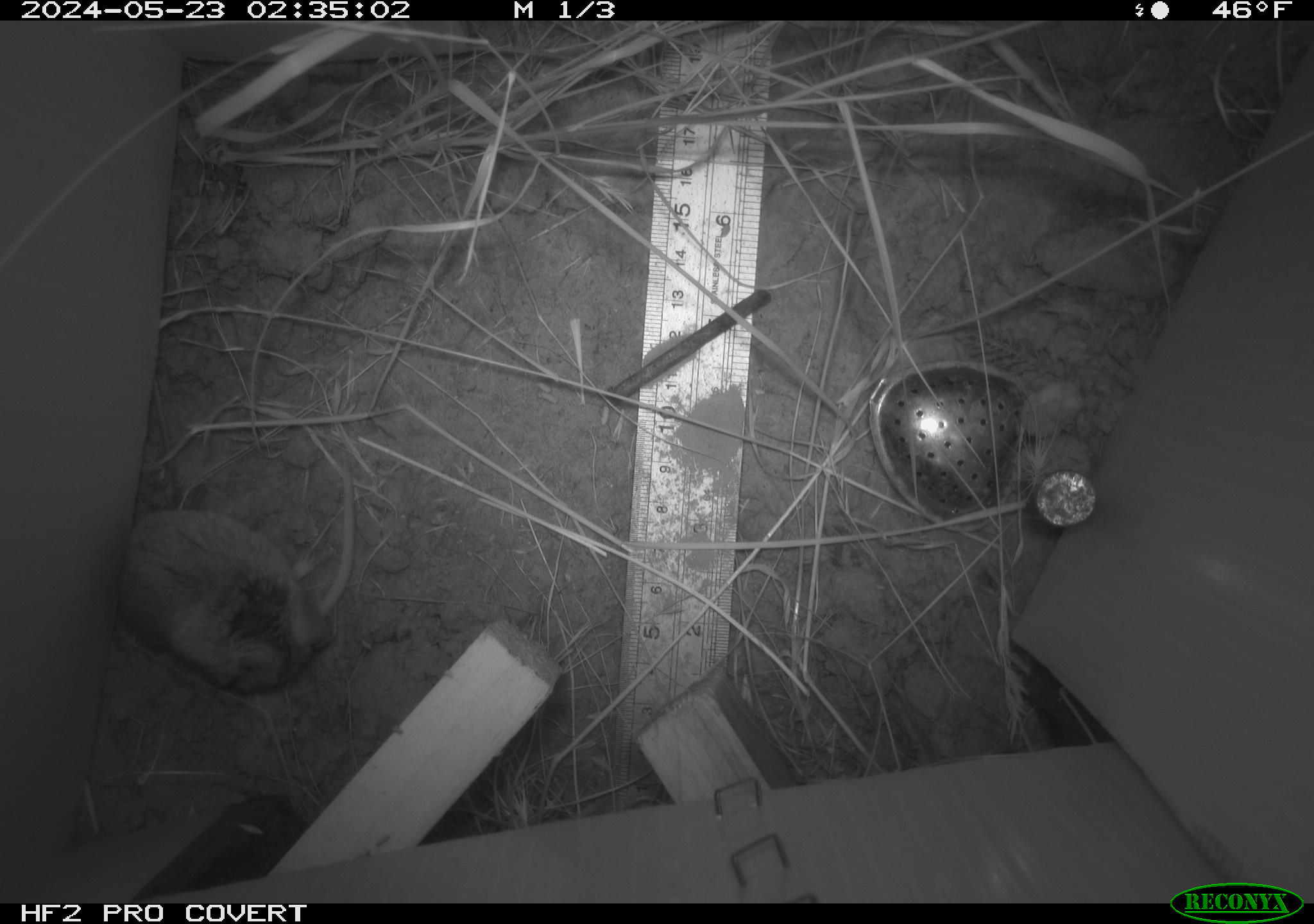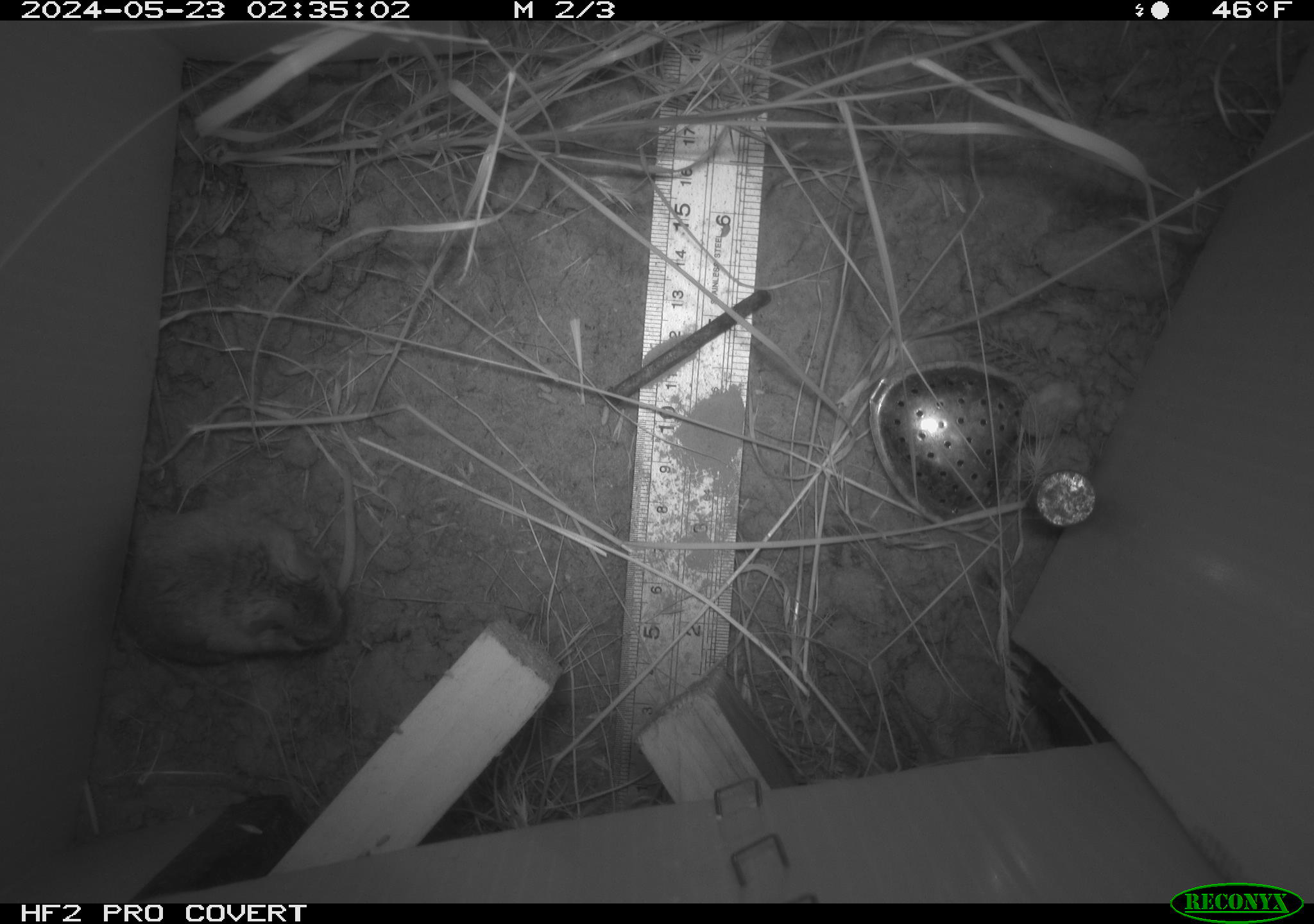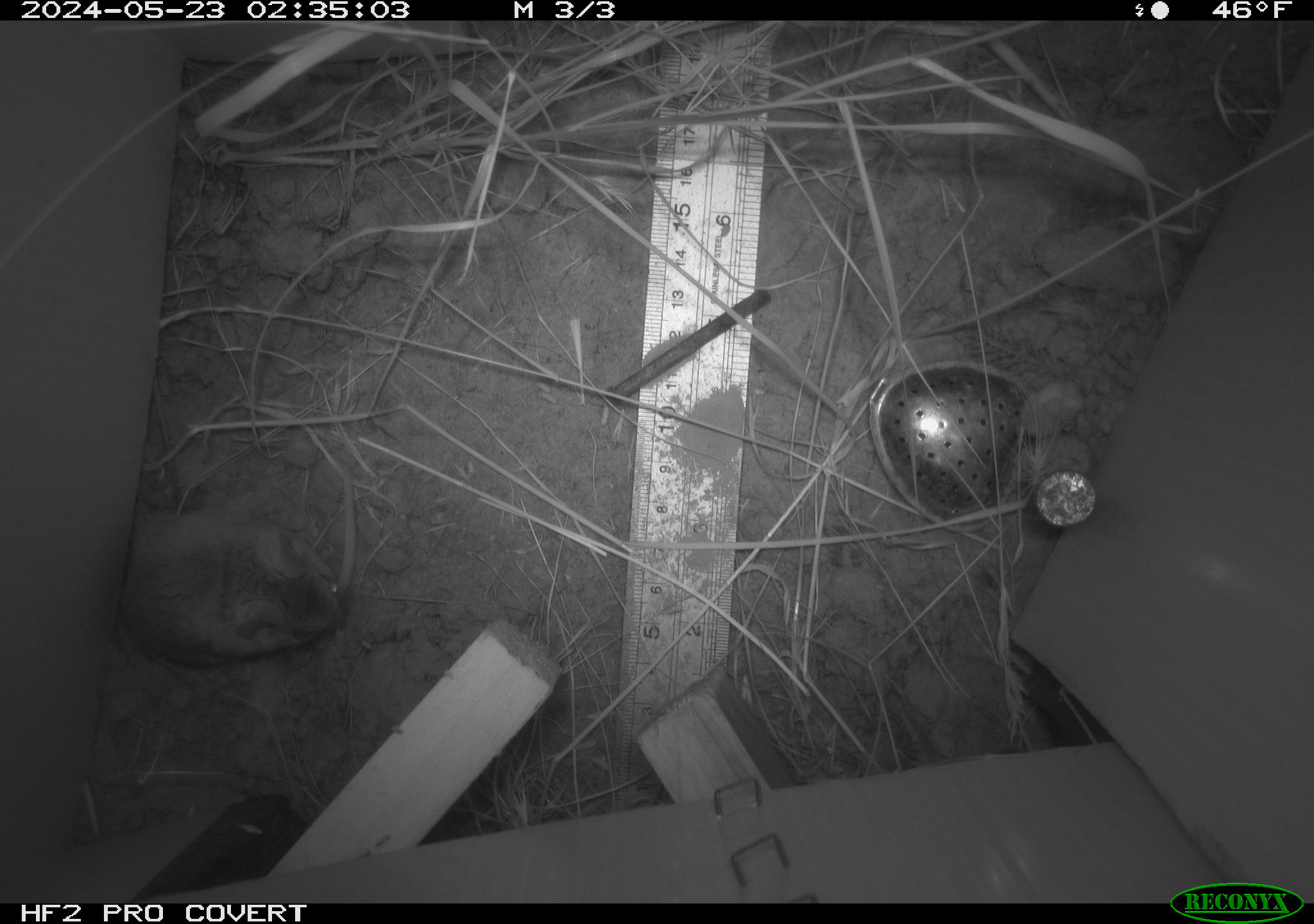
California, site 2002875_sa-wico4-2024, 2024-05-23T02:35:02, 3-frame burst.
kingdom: Animalia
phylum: Chordata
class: Mammalia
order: Rodentia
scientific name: Rodentia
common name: rodent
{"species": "rodent (Rodentia)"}